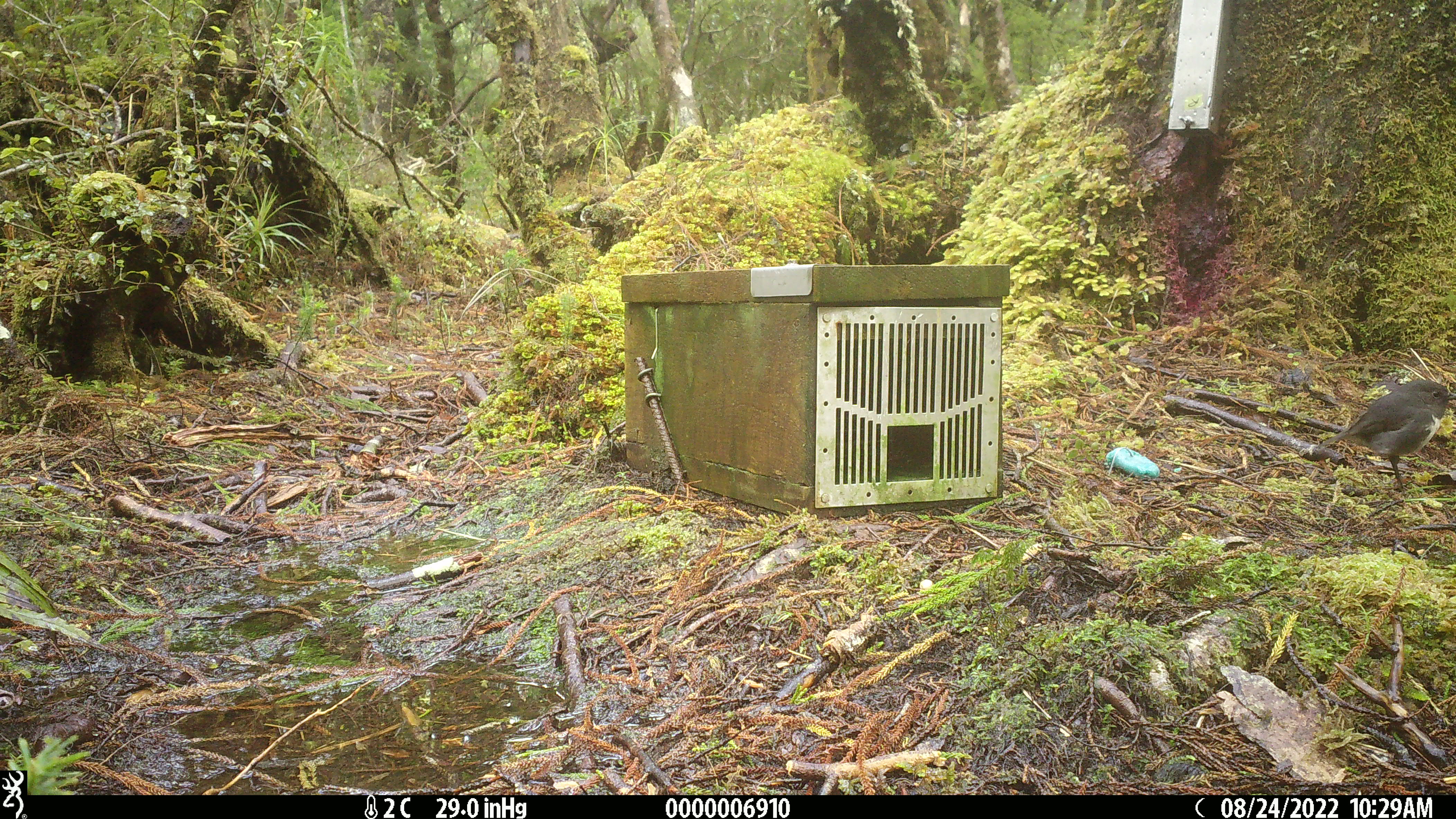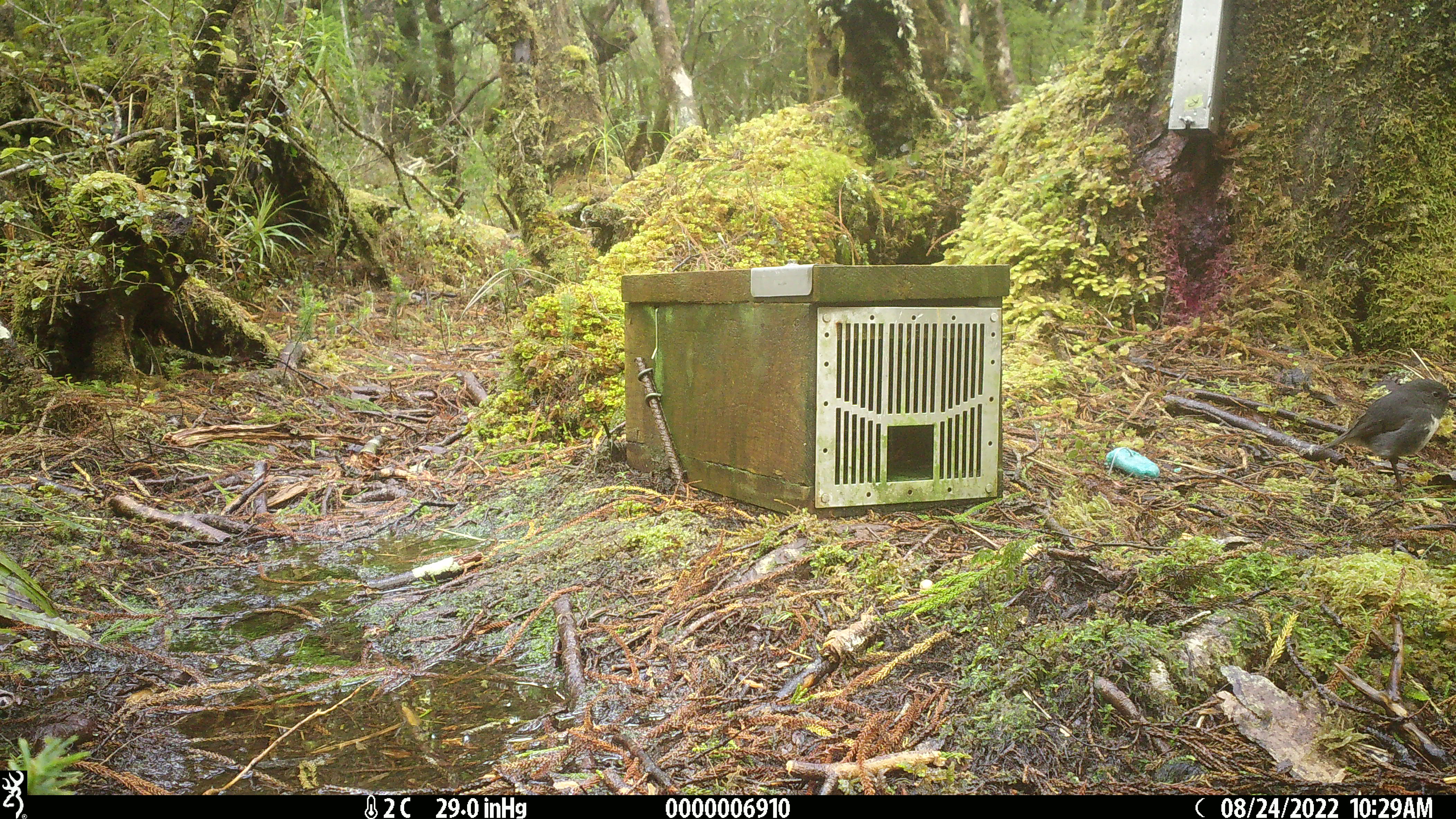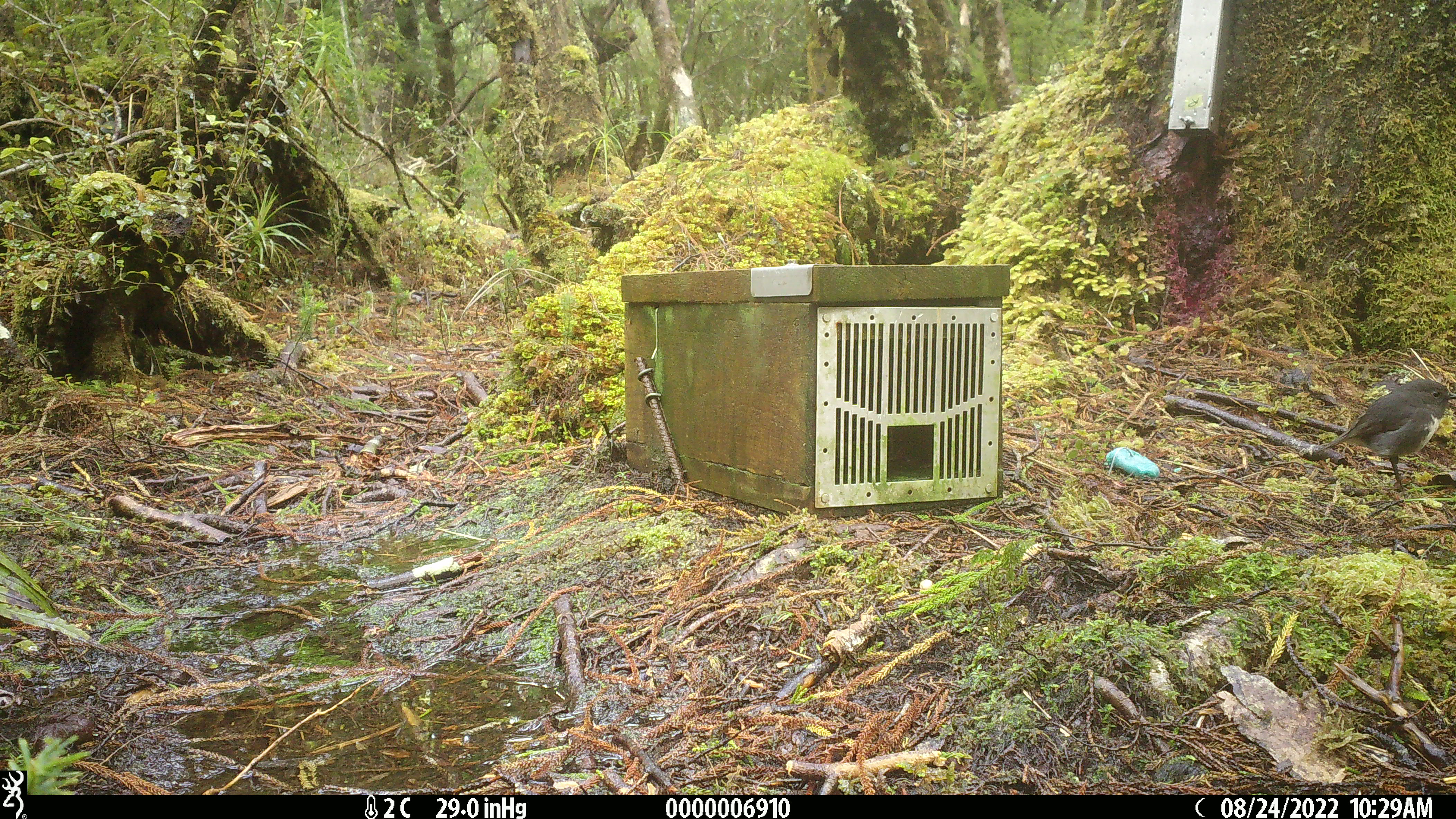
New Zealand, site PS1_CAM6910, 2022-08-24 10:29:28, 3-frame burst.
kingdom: Animalia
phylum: Chordata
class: Aves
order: Passeriformes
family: Petroicidae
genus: Petroica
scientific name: Petroica australis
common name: new zealand robin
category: robin